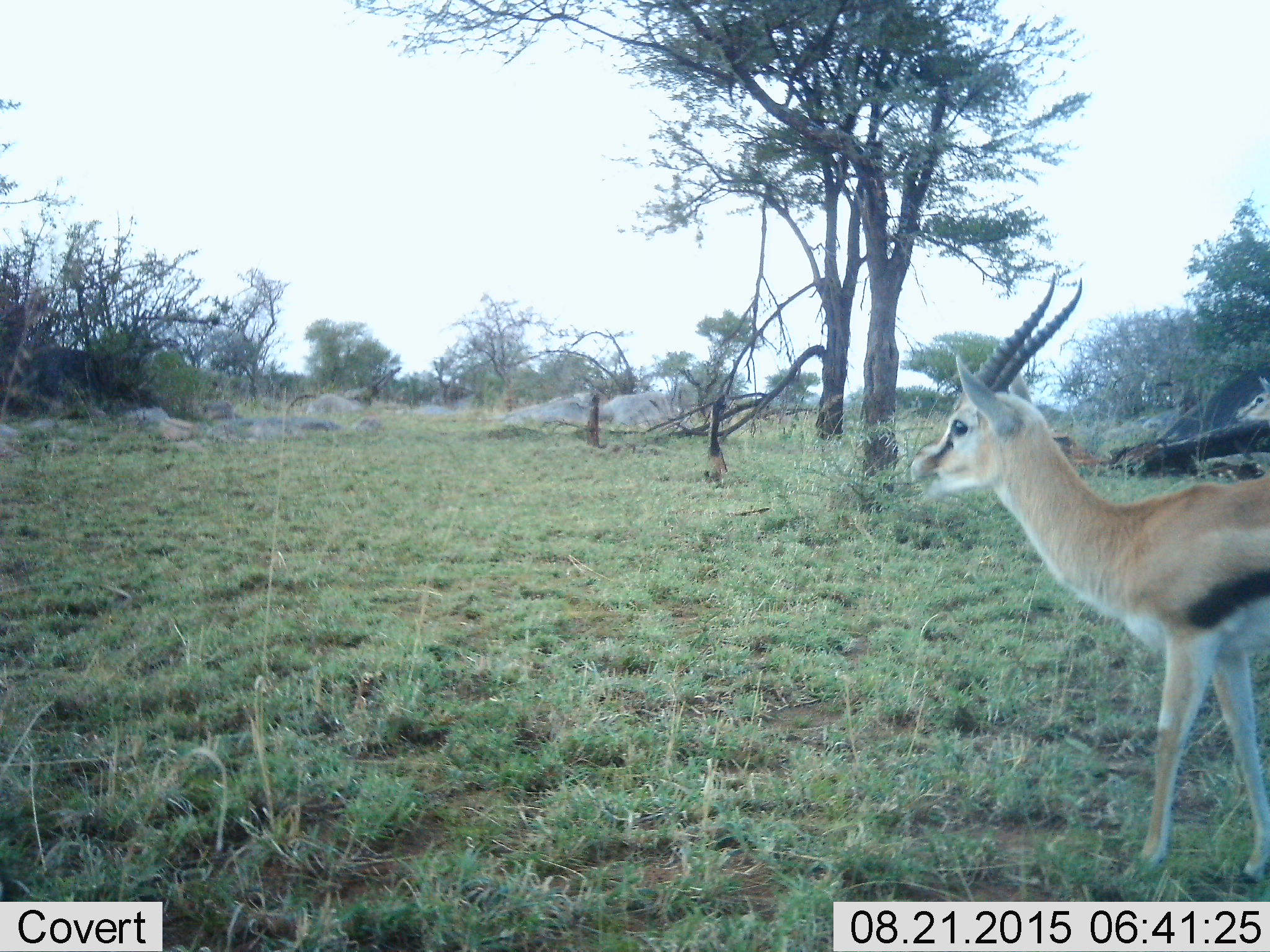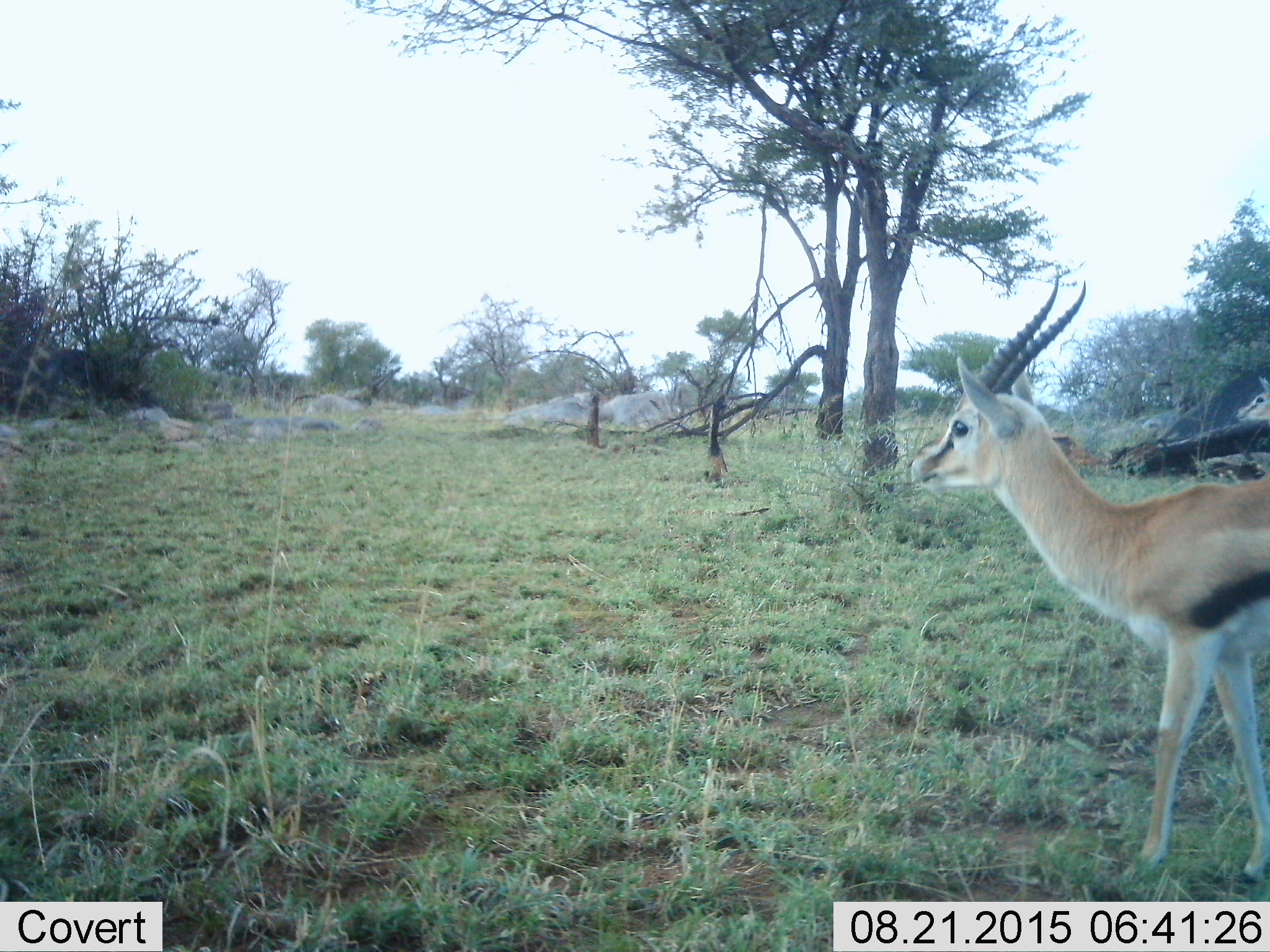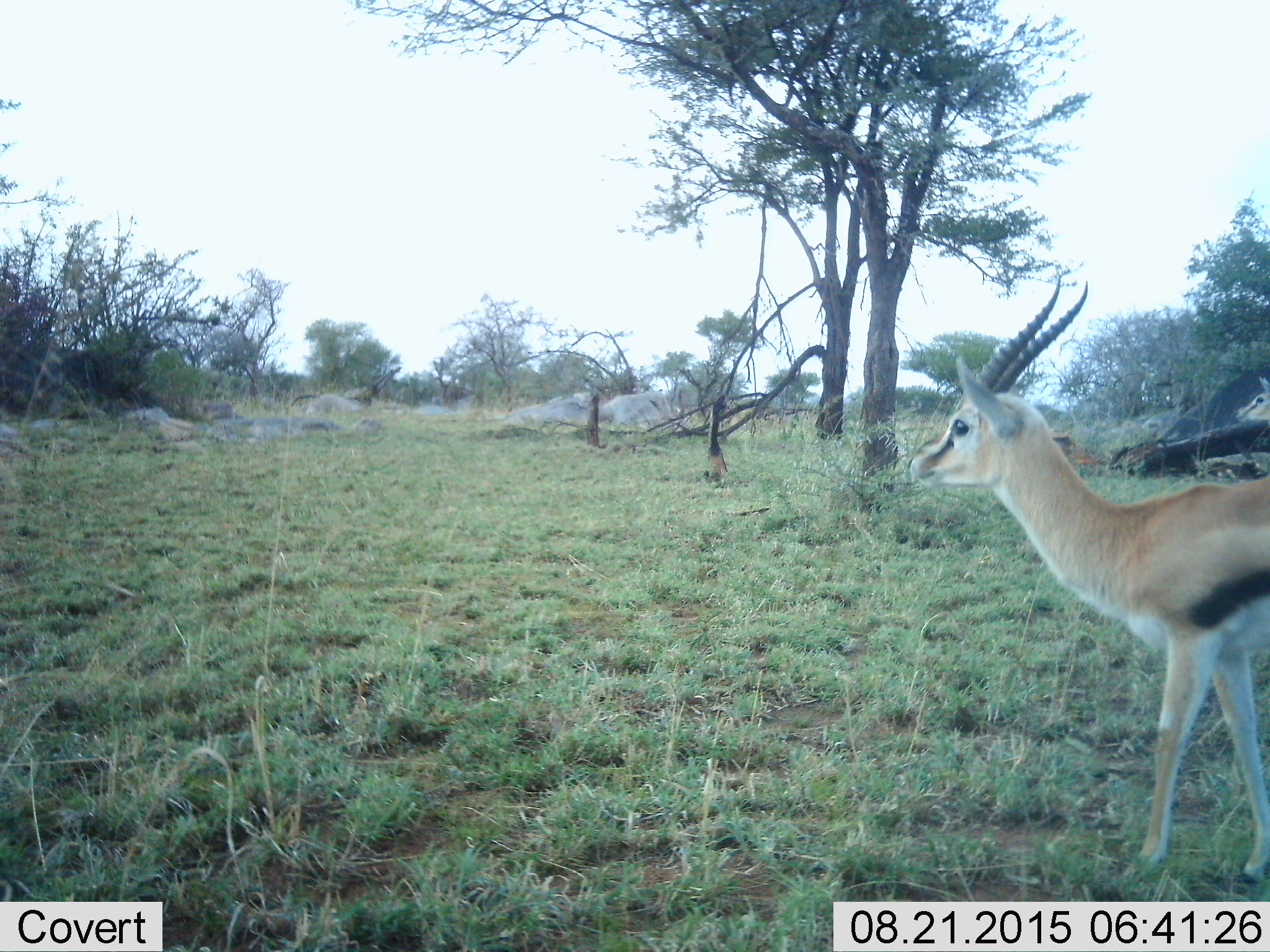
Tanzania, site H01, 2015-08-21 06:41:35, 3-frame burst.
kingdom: Animalia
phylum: Chordata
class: Mammalia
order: Artiodactyla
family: Bovidae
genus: Eudorcas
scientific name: Eudorcas thomsonii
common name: thomson's gazelle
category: gazellethomsons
Gazellethomsons (thomson's gazelle) (Eudorcas thomsonii), count 1. Behavior (volunteer vote fractions): standing 100%, resting 0%, moving 0%, interacting 0%. Young present (vote fraction): 0%. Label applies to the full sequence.